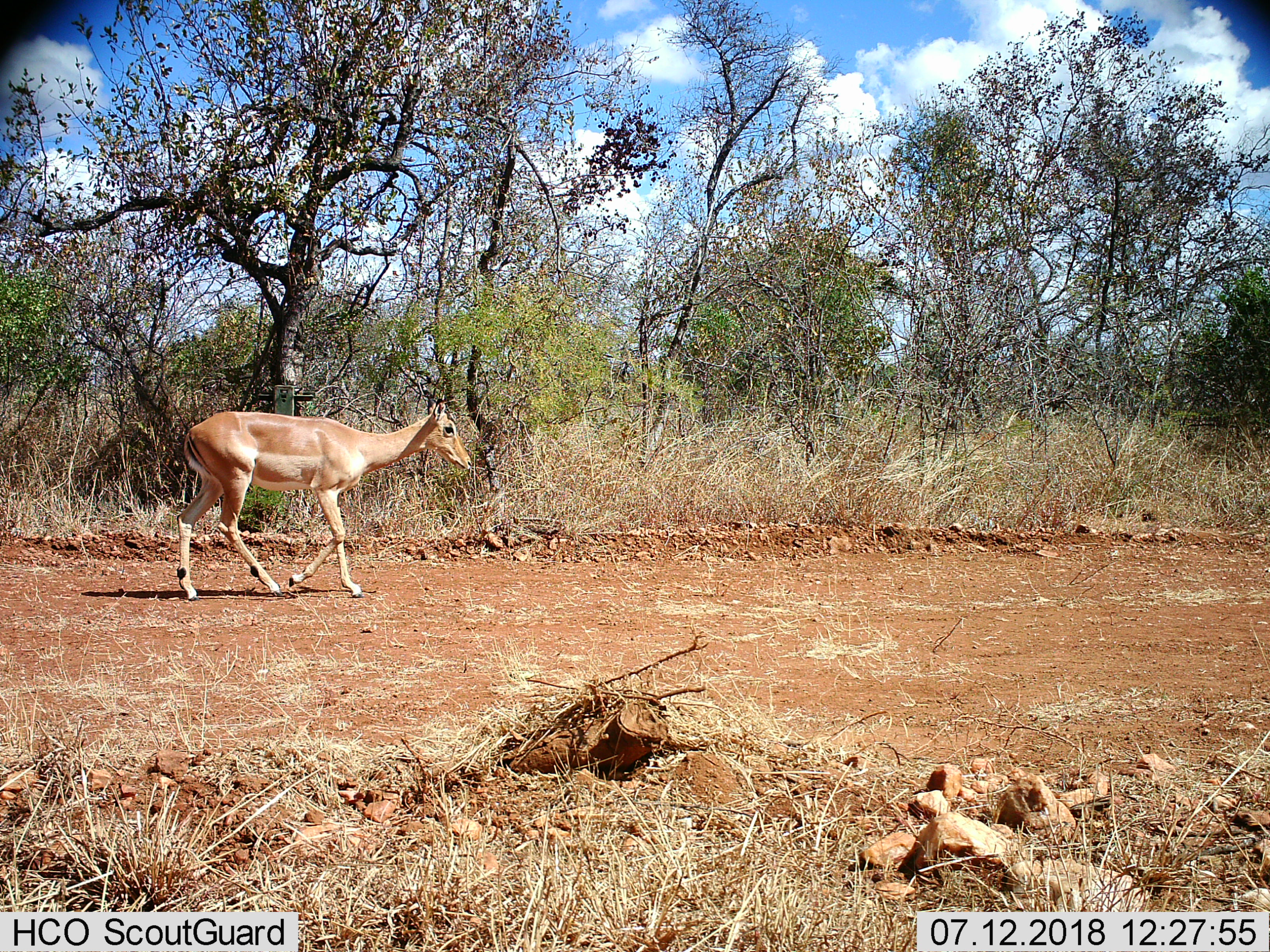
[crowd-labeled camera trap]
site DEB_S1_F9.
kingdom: Animalia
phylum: Chordata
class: Mammalia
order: Artiodactyla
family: Bovidae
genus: Aepyceros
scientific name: Aepyceros melampus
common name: impala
Impala (Aepyceros melampus), count 1. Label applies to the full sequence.